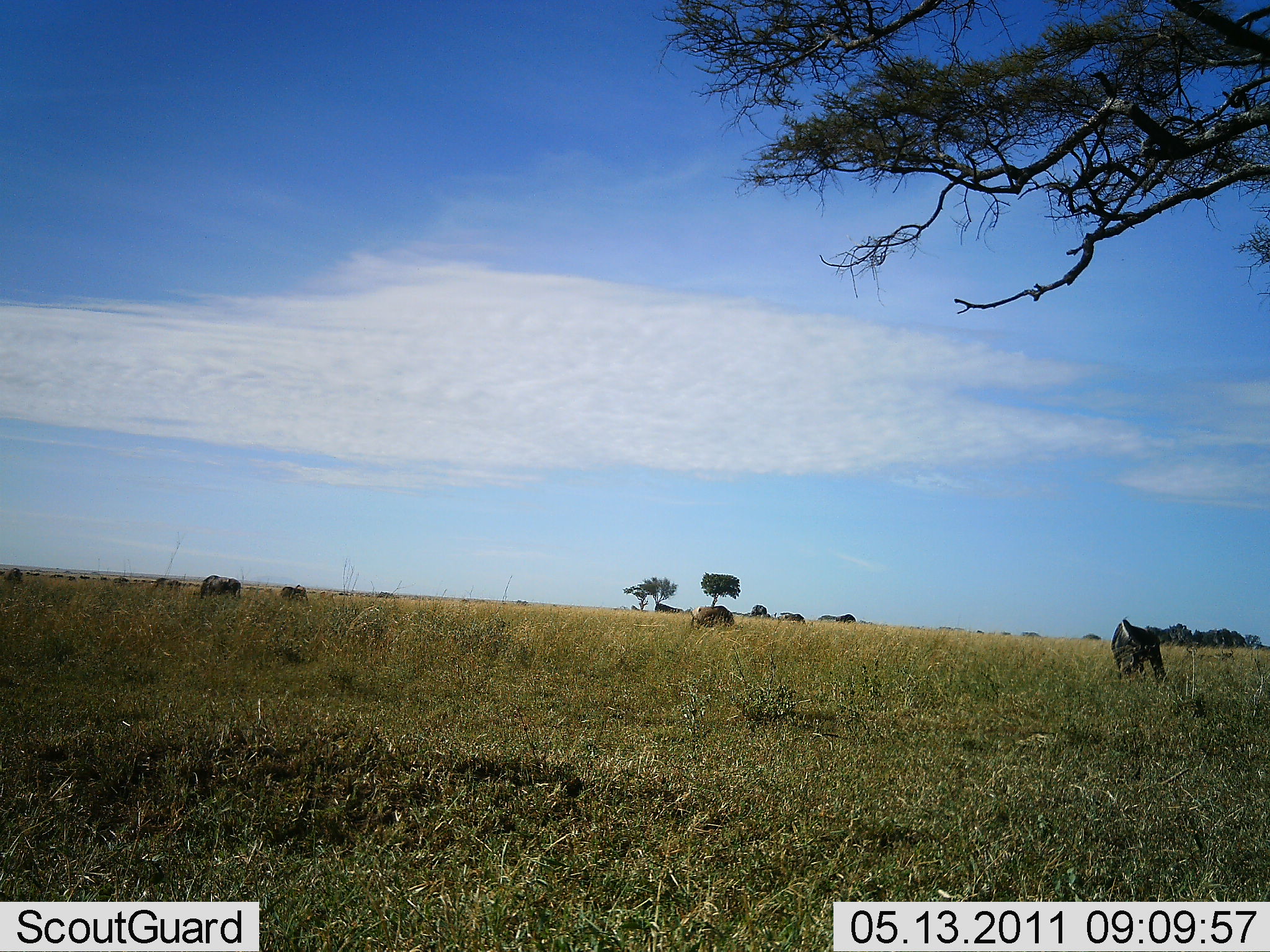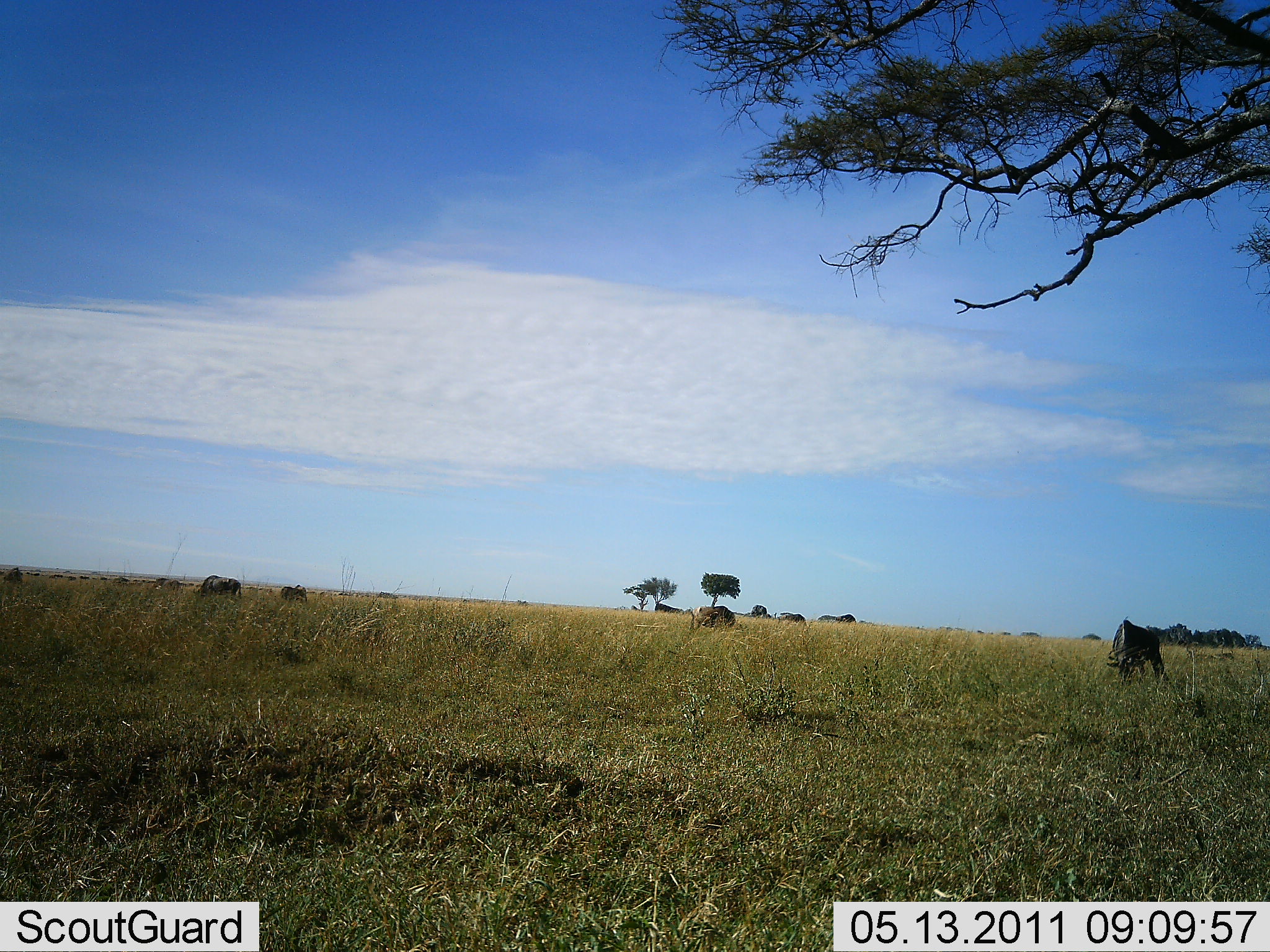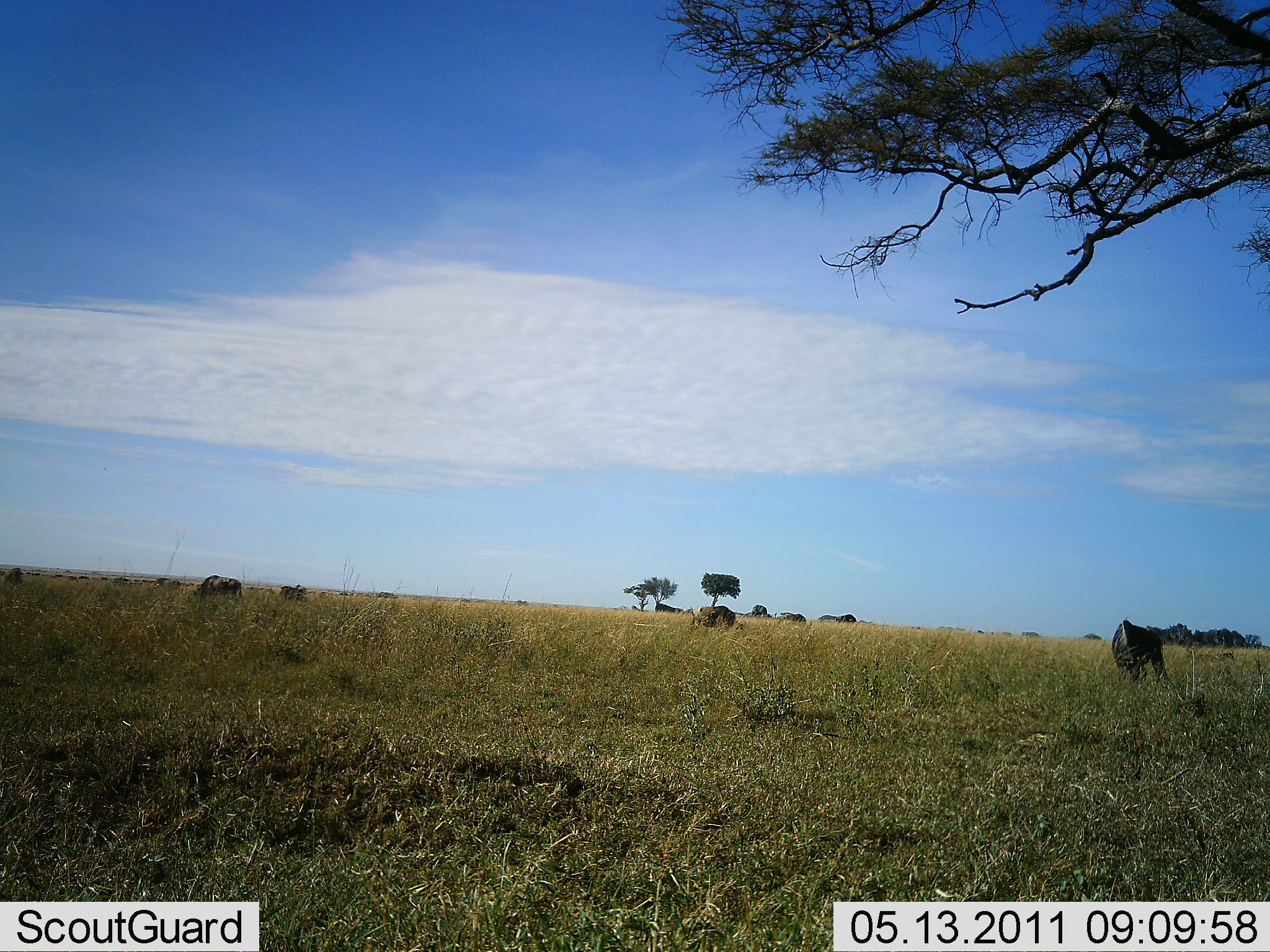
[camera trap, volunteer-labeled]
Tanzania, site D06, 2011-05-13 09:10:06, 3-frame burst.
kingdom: Animalia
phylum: Chordata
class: Mammalia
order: Artiodactyla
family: Bovidae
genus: Connochaetes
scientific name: Connochaetes taurinus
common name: blue wildebeest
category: wildebeest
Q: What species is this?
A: Wildebeest (blue wildebeest) (Connochaetes taurinus).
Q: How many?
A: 5.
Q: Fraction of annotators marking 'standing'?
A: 27%.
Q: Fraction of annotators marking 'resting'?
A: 0%.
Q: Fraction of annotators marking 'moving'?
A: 0%.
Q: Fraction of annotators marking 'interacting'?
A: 0%.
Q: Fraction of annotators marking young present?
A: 0%.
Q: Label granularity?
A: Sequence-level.